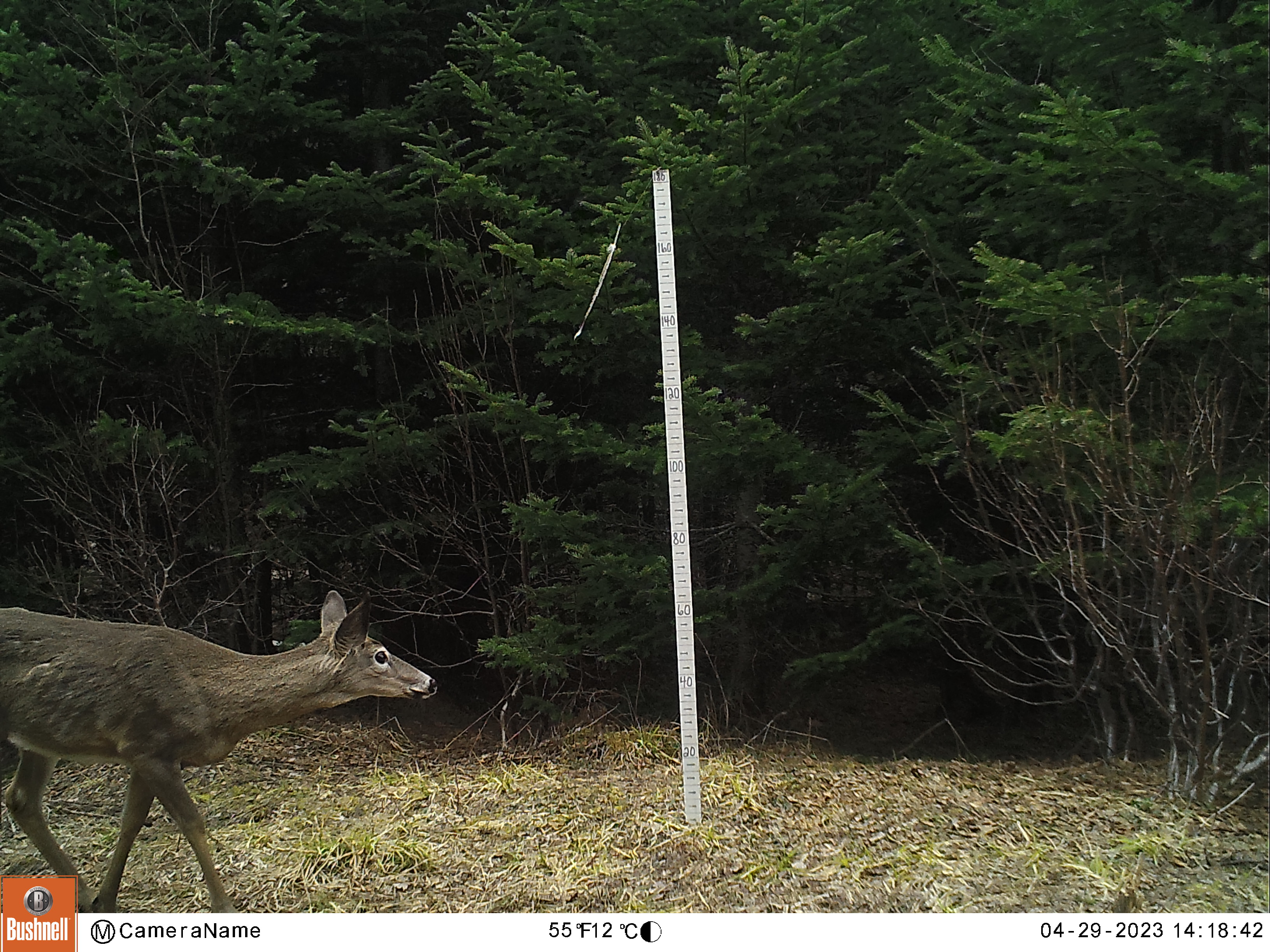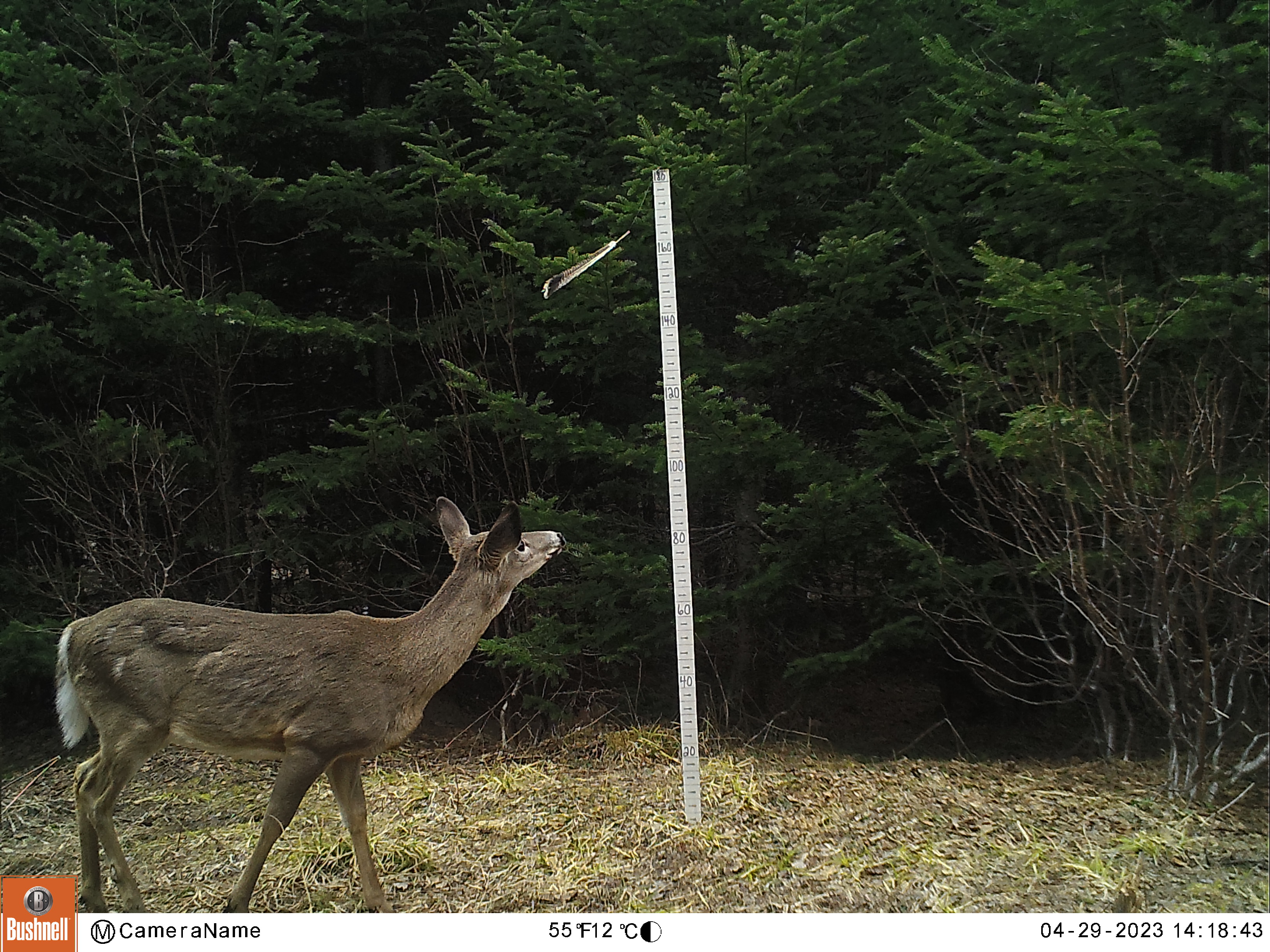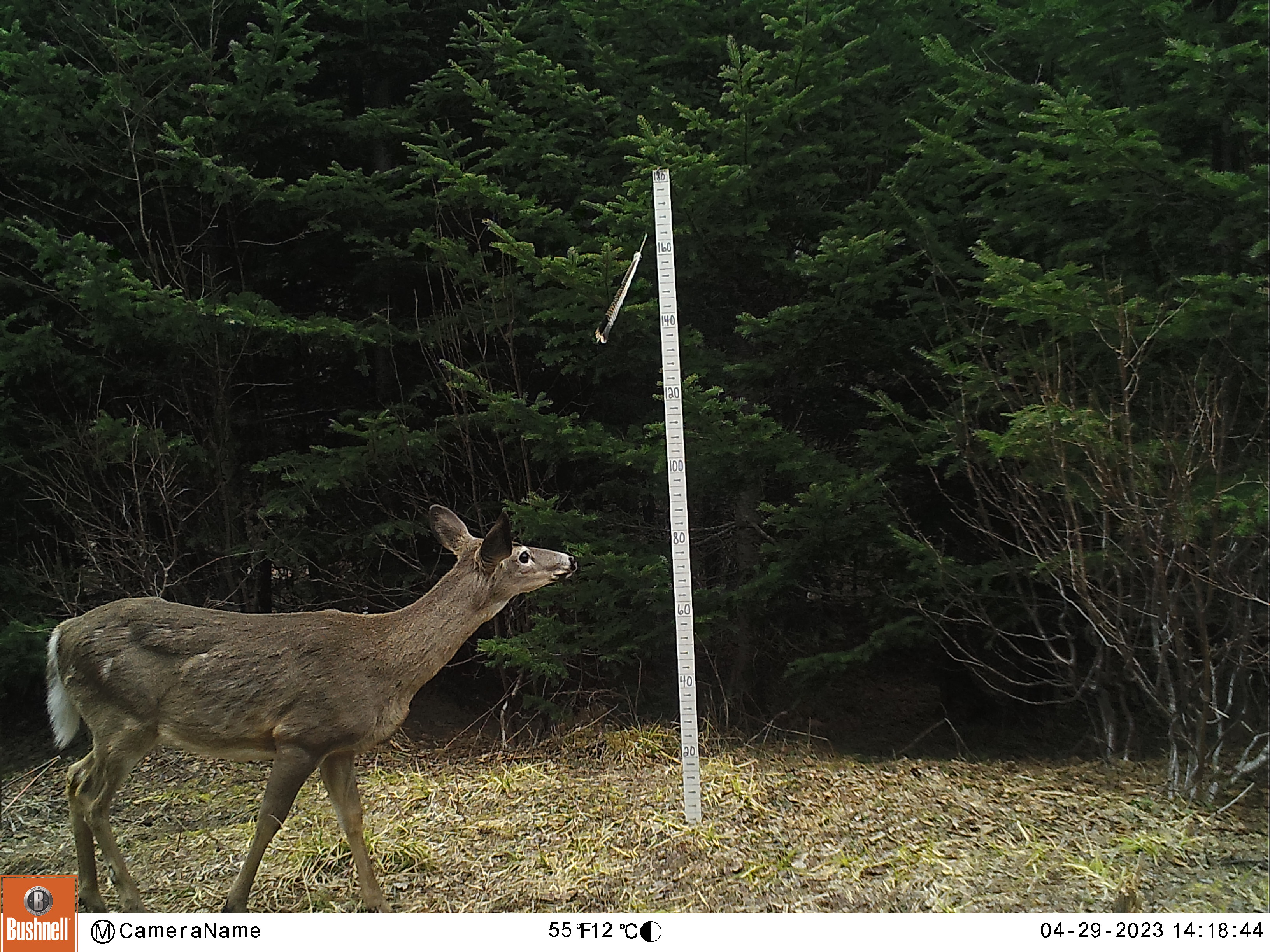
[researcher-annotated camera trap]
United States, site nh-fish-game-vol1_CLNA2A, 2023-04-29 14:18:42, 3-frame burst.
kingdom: Animalia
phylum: Chordata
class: Mammalia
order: Artiodactyla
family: Cervidae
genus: Odocoileus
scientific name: Odocoileus virginianus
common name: white-tailed deer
White-tailed deer (Odocoileus virginianus).